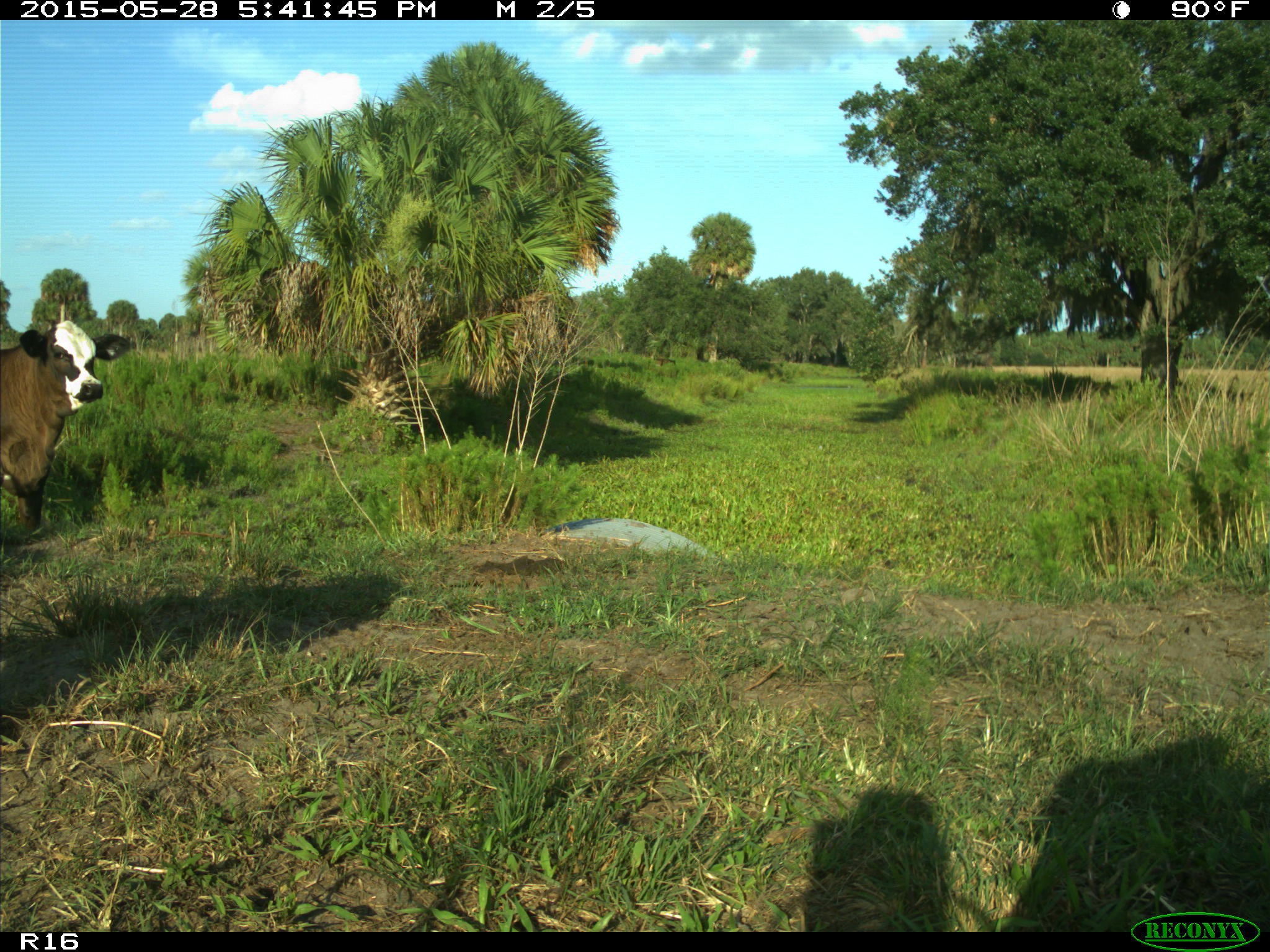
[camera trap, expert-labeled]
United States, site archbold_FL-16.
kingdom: Animalia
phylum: Chordata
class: Mammalia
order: Artiodactyla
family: Bovidae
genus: Bos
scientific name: Bos taurus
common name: domestic cow